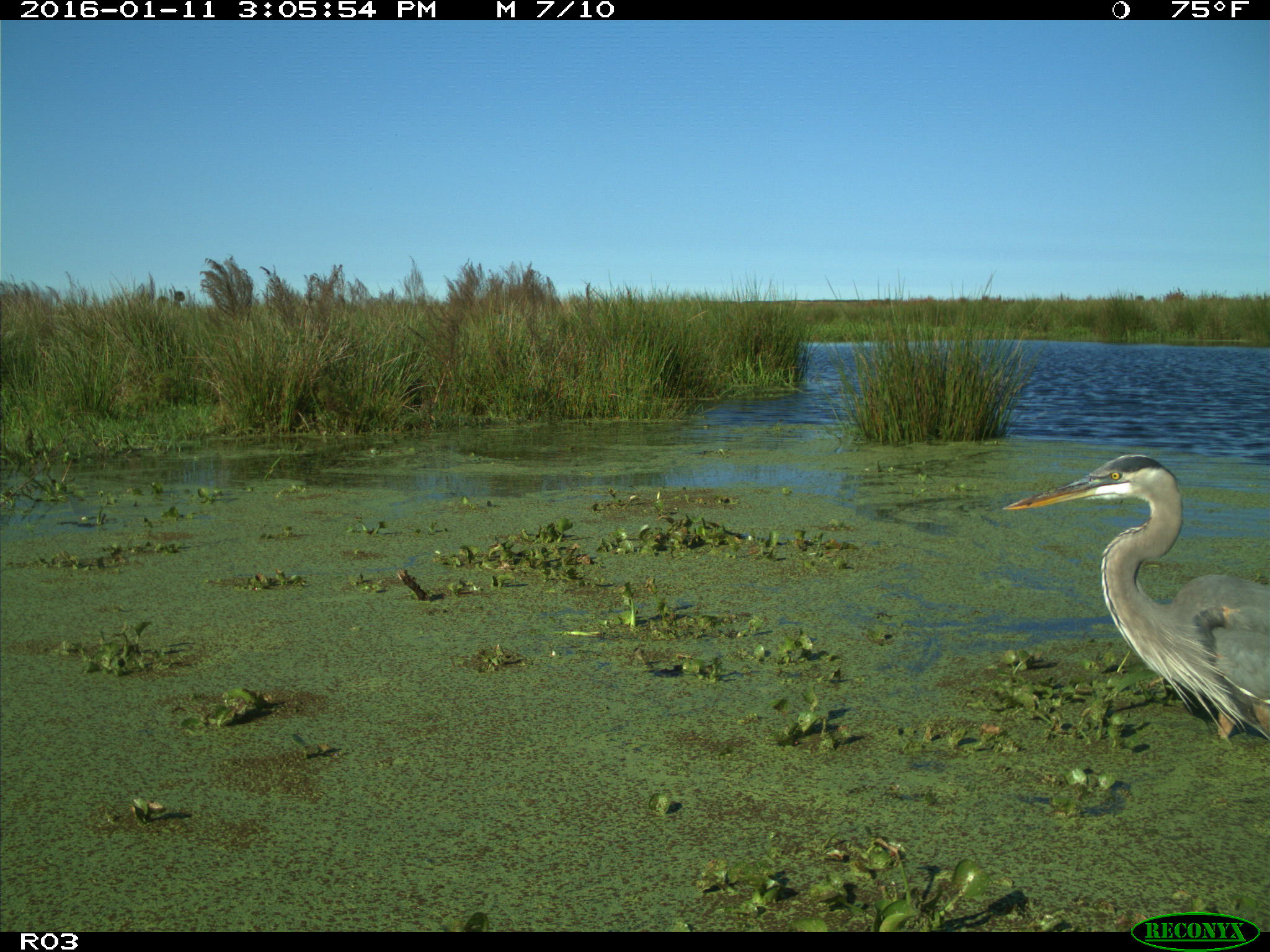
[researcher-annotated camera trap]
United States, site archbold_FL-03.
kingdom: Animalia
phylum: Chordata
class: Aves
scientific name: Aves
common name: birds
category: unidentified bird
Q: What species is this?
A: Unidentified bird (birds) (Aves).